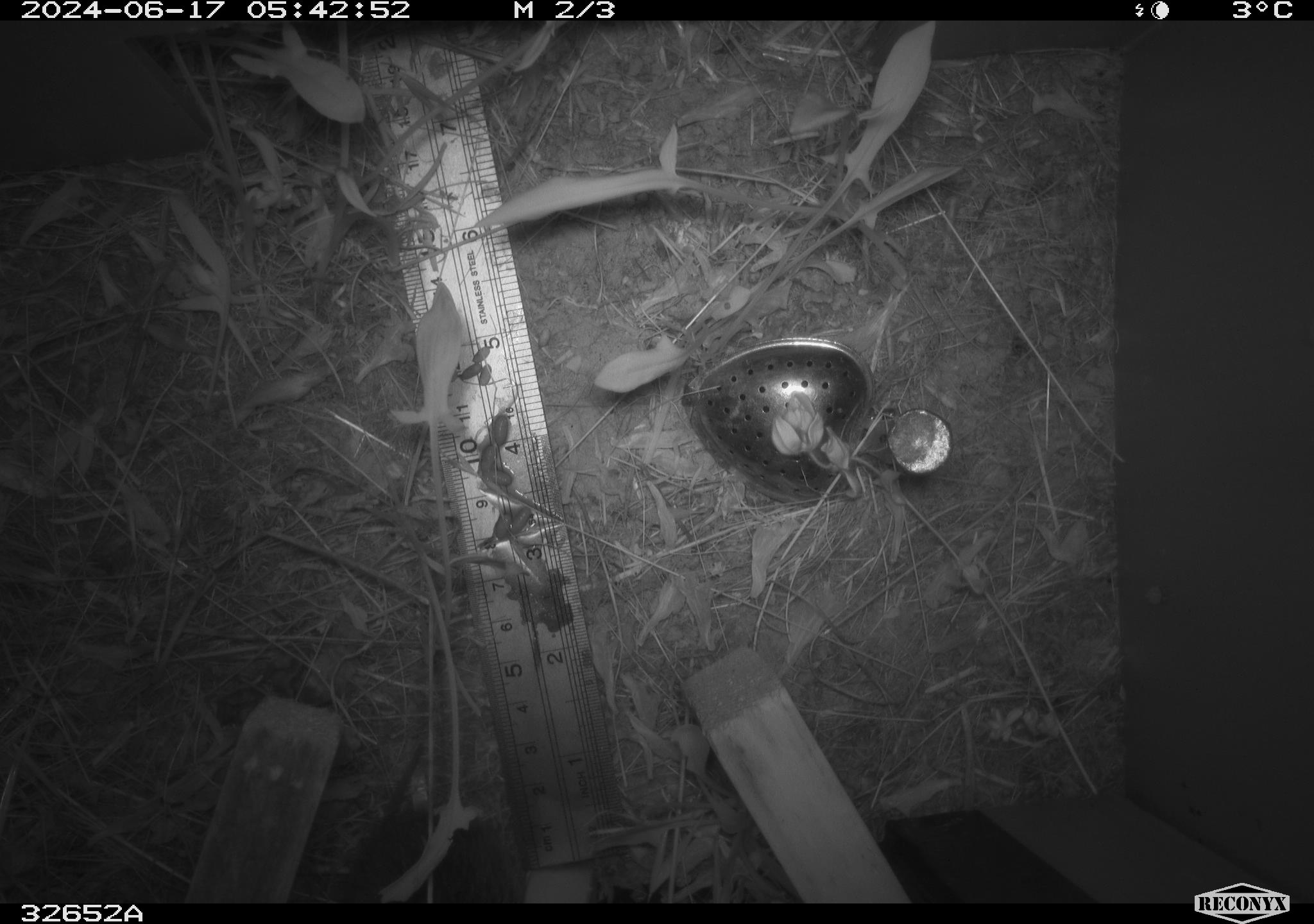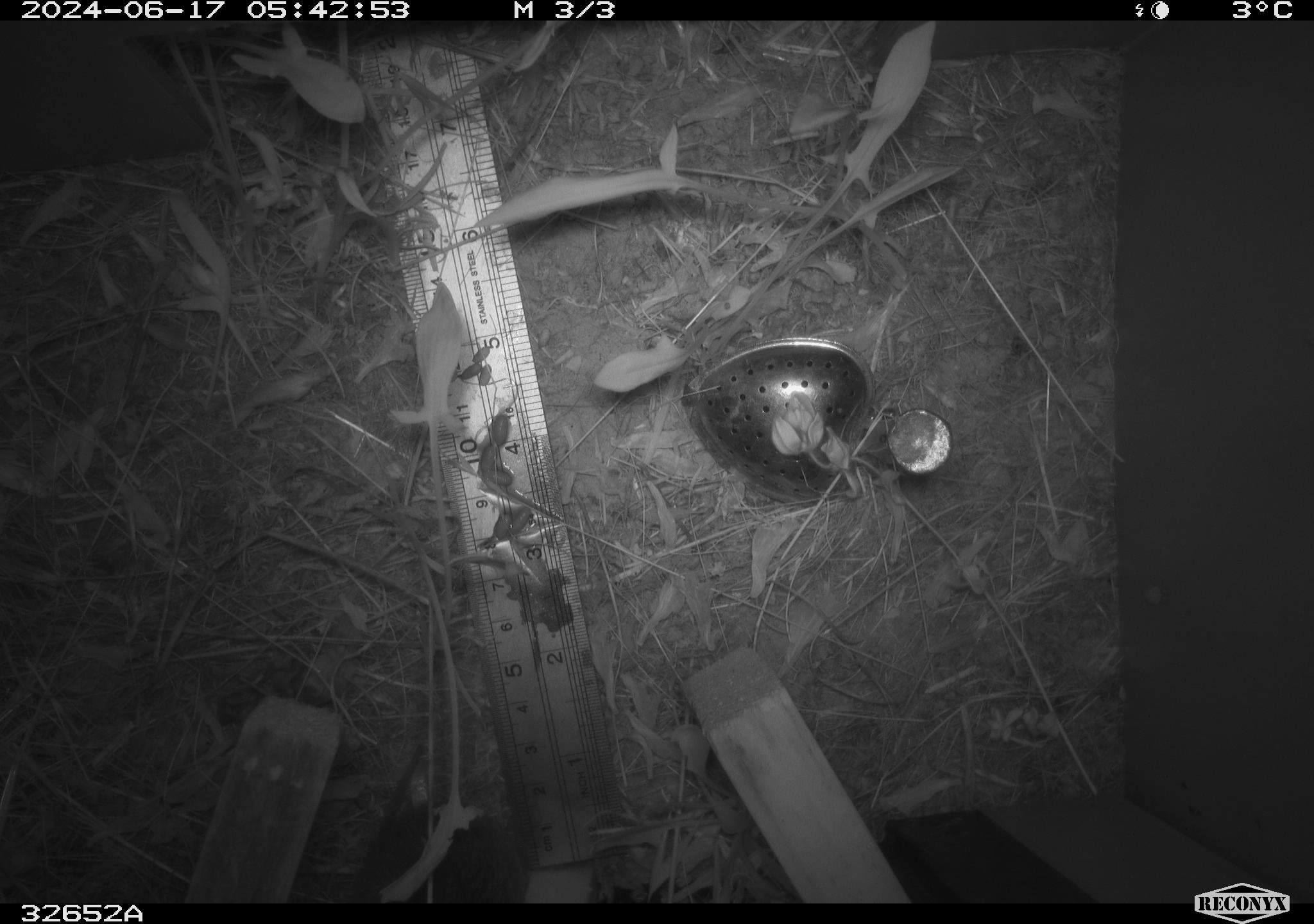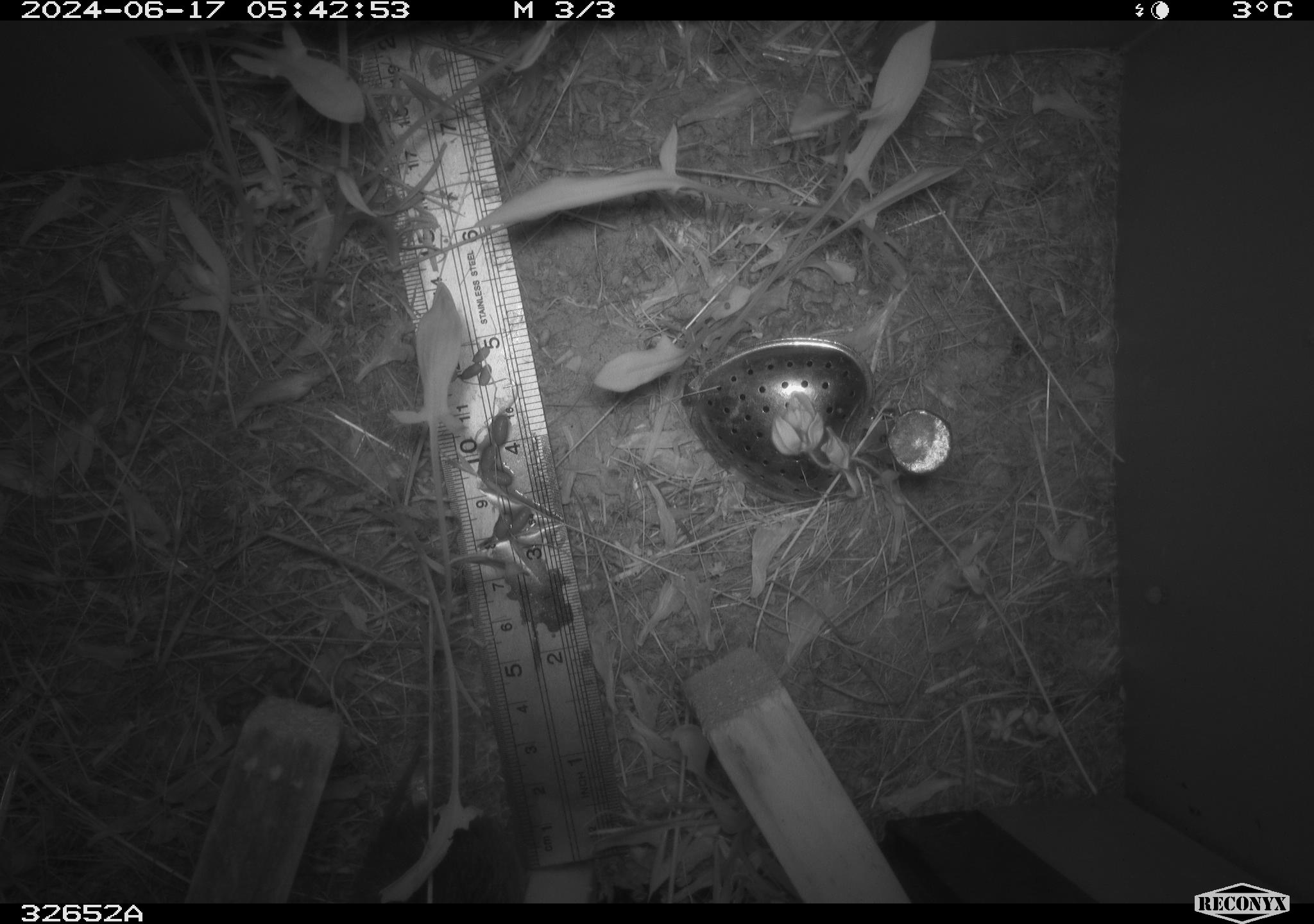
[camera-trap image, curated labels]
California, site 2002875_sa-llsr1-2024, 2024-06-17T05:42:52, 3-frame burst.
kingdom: Animalia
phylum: Chordata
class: Mammalia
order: Rodentia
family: Cricetidae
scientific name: Arvicolinae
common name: voles, lemmings, and muskrats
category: arvicolinae subfamily